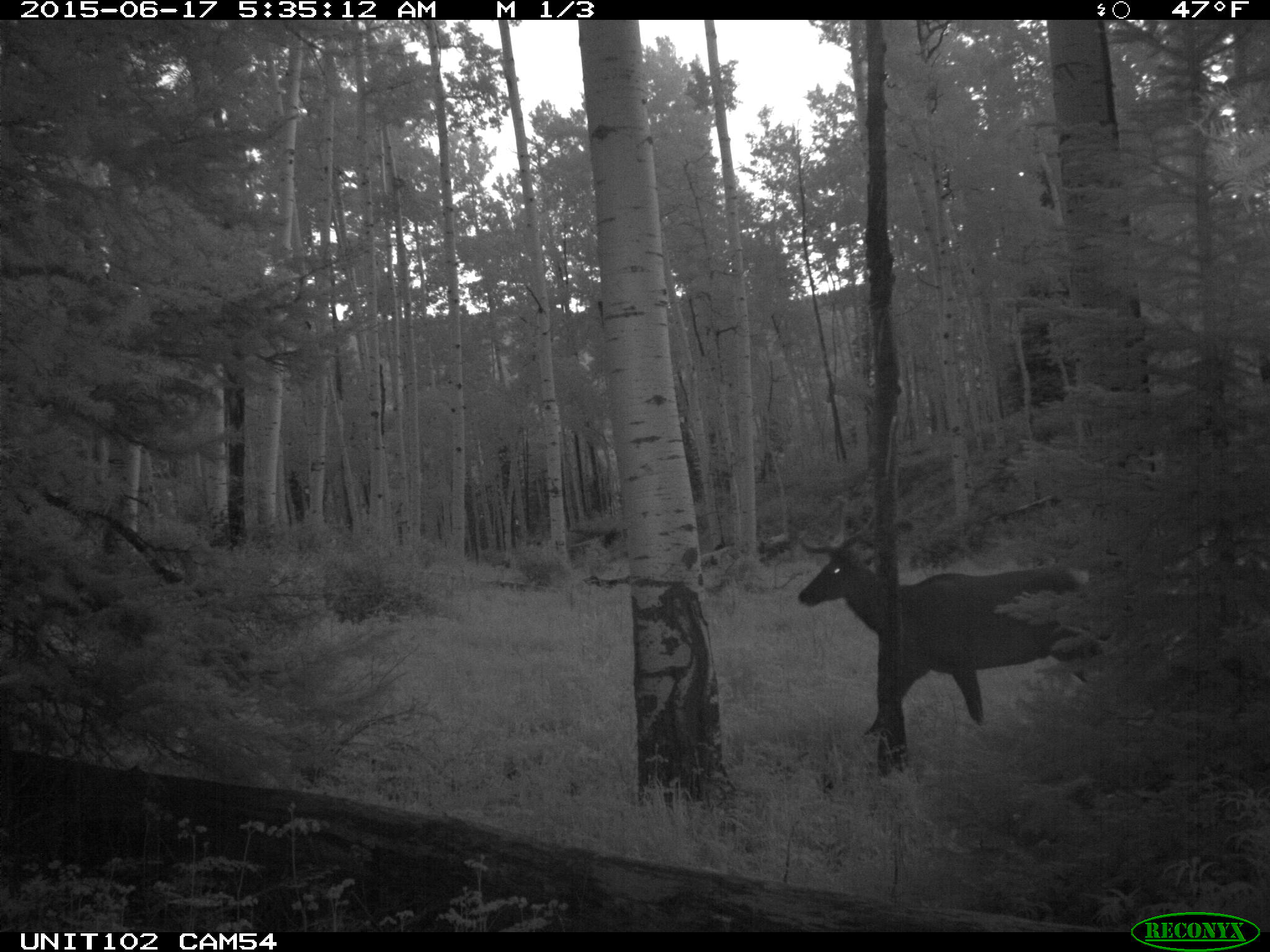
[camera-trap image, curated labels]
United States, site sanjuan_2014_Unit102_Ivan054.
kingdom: Animalia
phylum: Chordata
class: Mammalia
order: Artiodactyla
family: Cervidae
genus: Cervus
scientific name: Cervus elaphus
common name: red deer